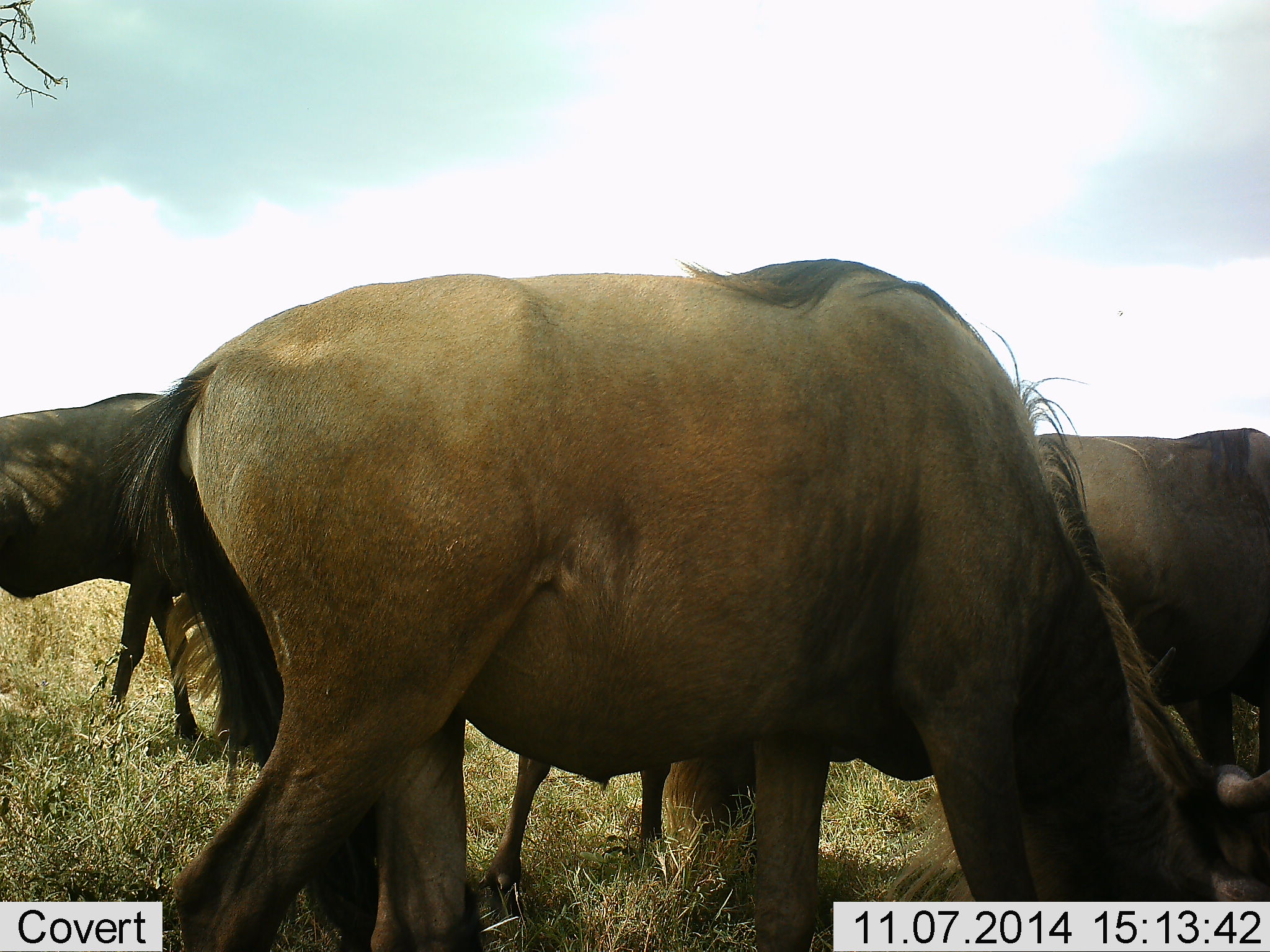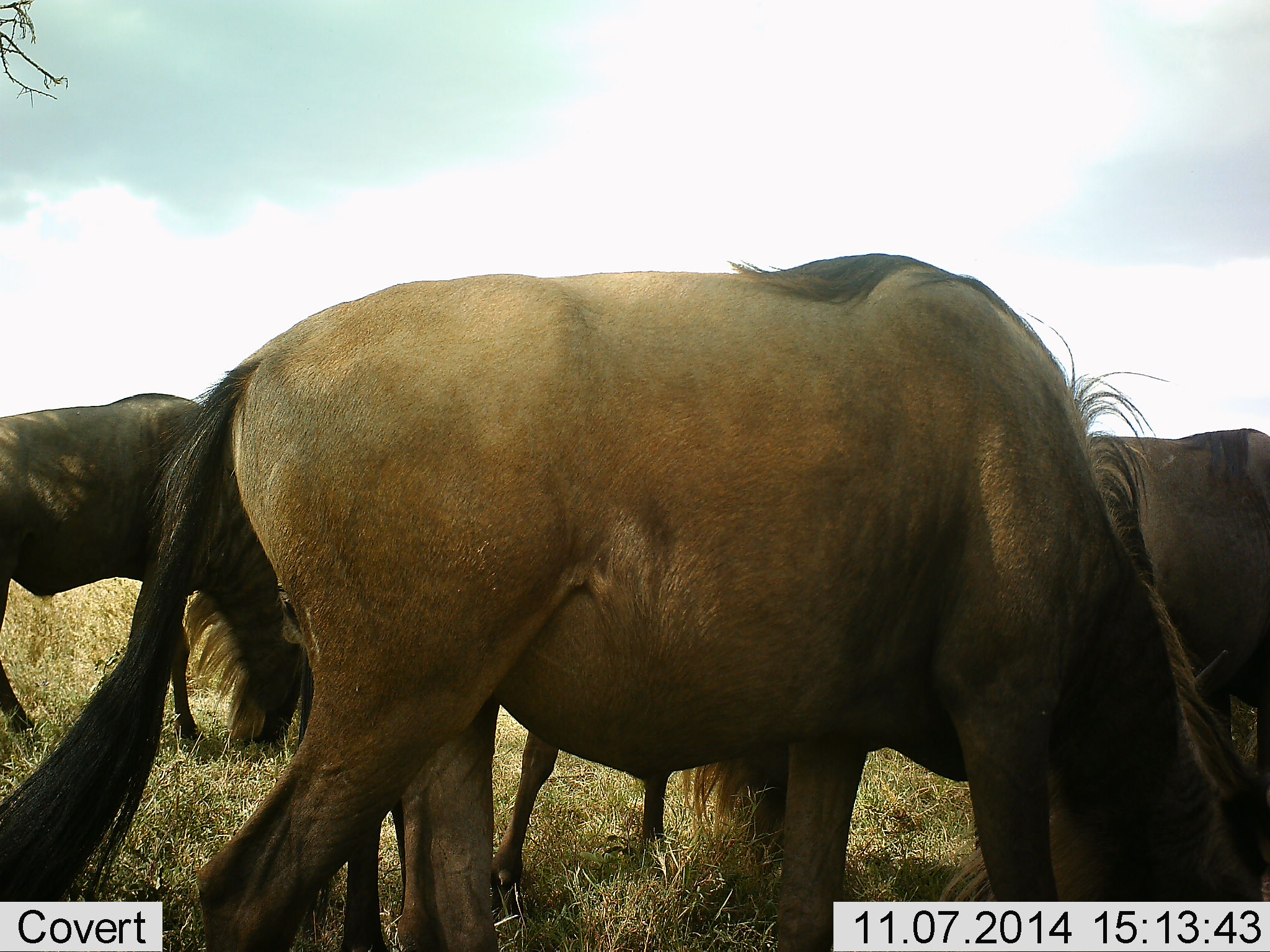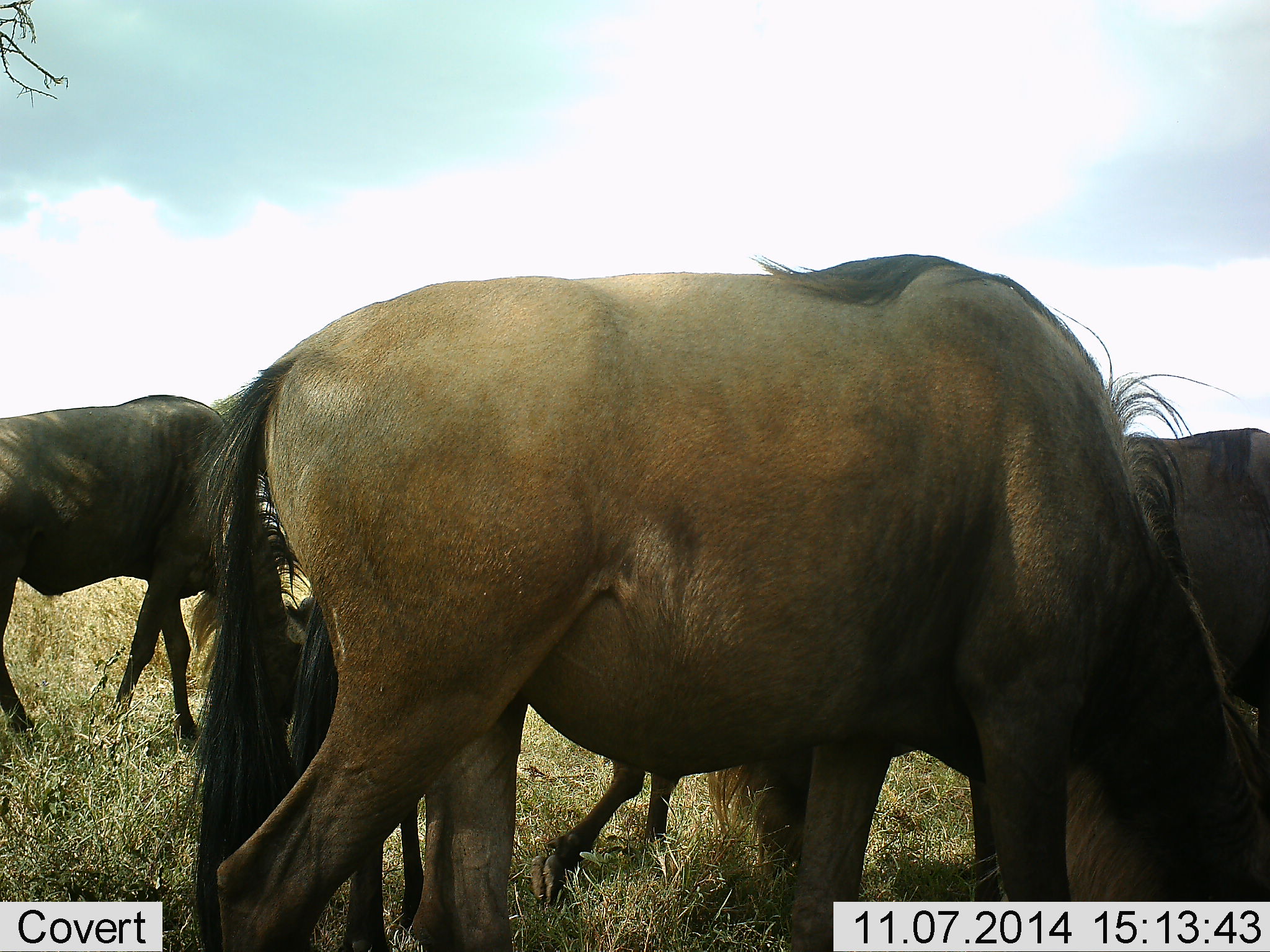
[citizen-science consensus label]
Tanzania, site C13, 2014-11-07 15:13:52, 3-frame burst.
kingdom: Animalia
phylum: Chordata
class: Mammalia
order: Artiodactyla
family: Bovidae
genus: Connochaetes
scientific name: Connochaetes taurinus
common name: blue wildebeest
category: wildebeest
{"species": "wildebeest (blue wildebeest) (Connochaetes taurinus)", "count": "4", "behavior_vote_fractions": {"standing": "30%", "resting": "0%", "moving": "20%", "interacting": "0%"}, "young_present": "0%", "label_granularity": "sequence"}